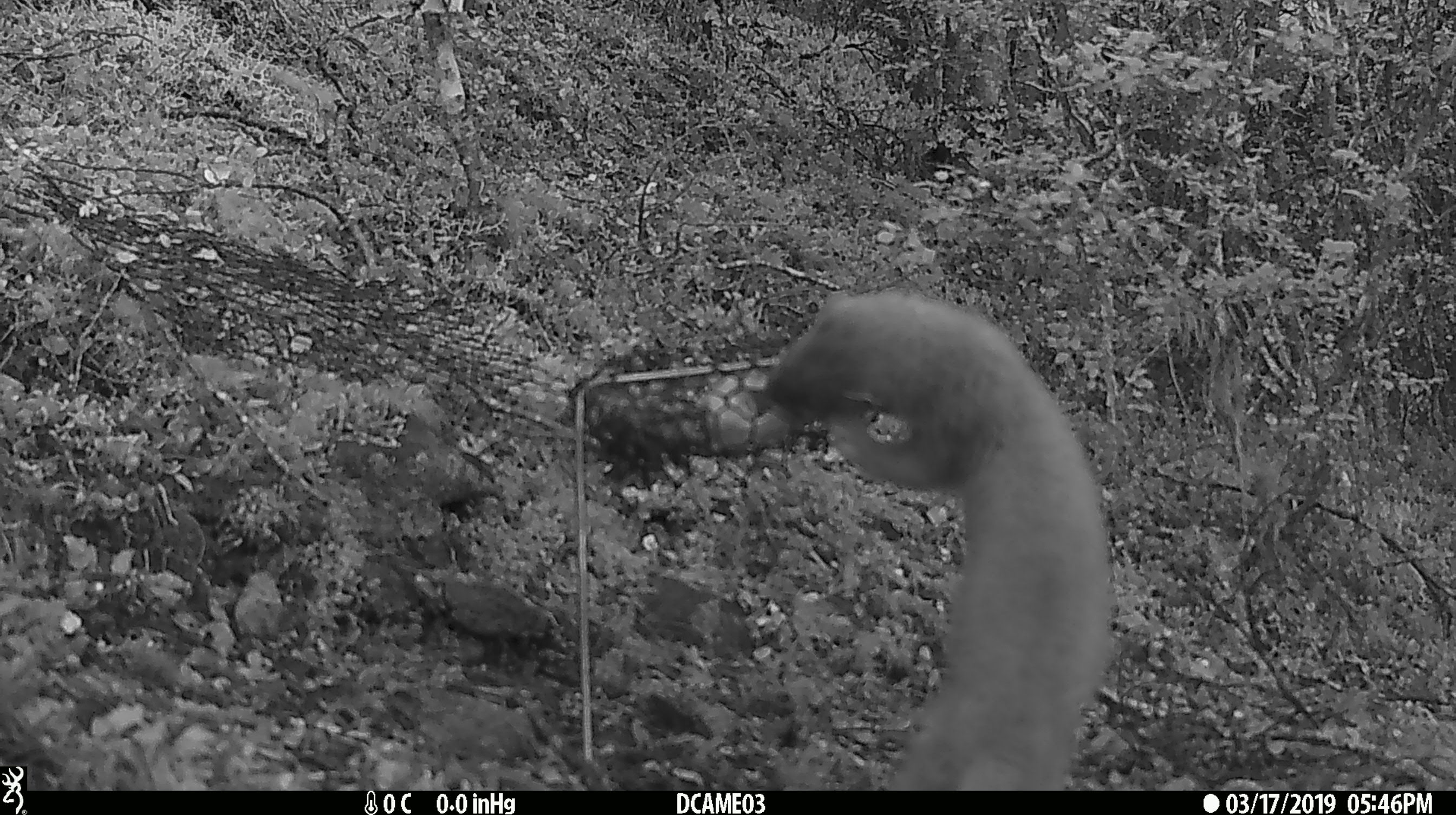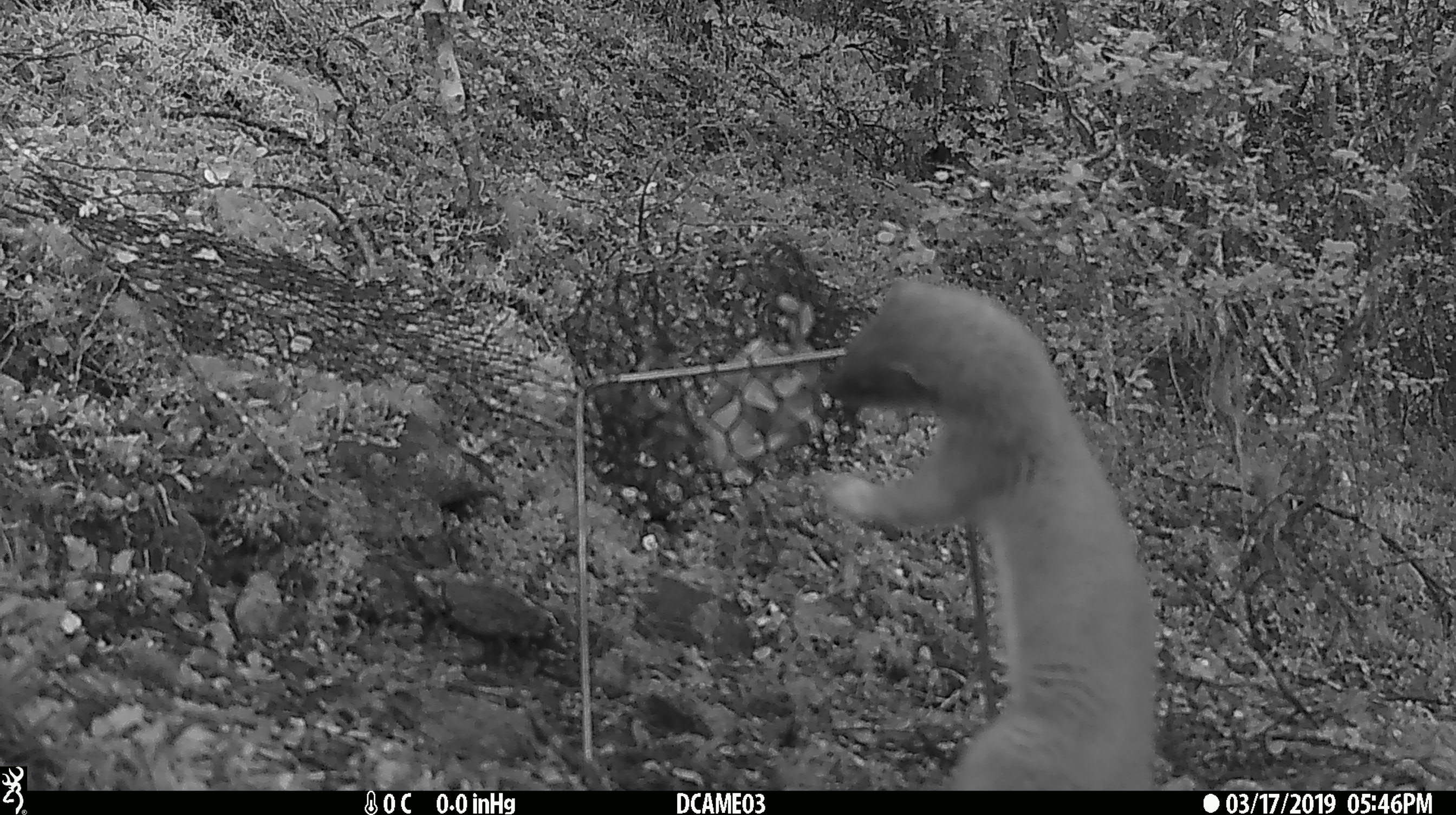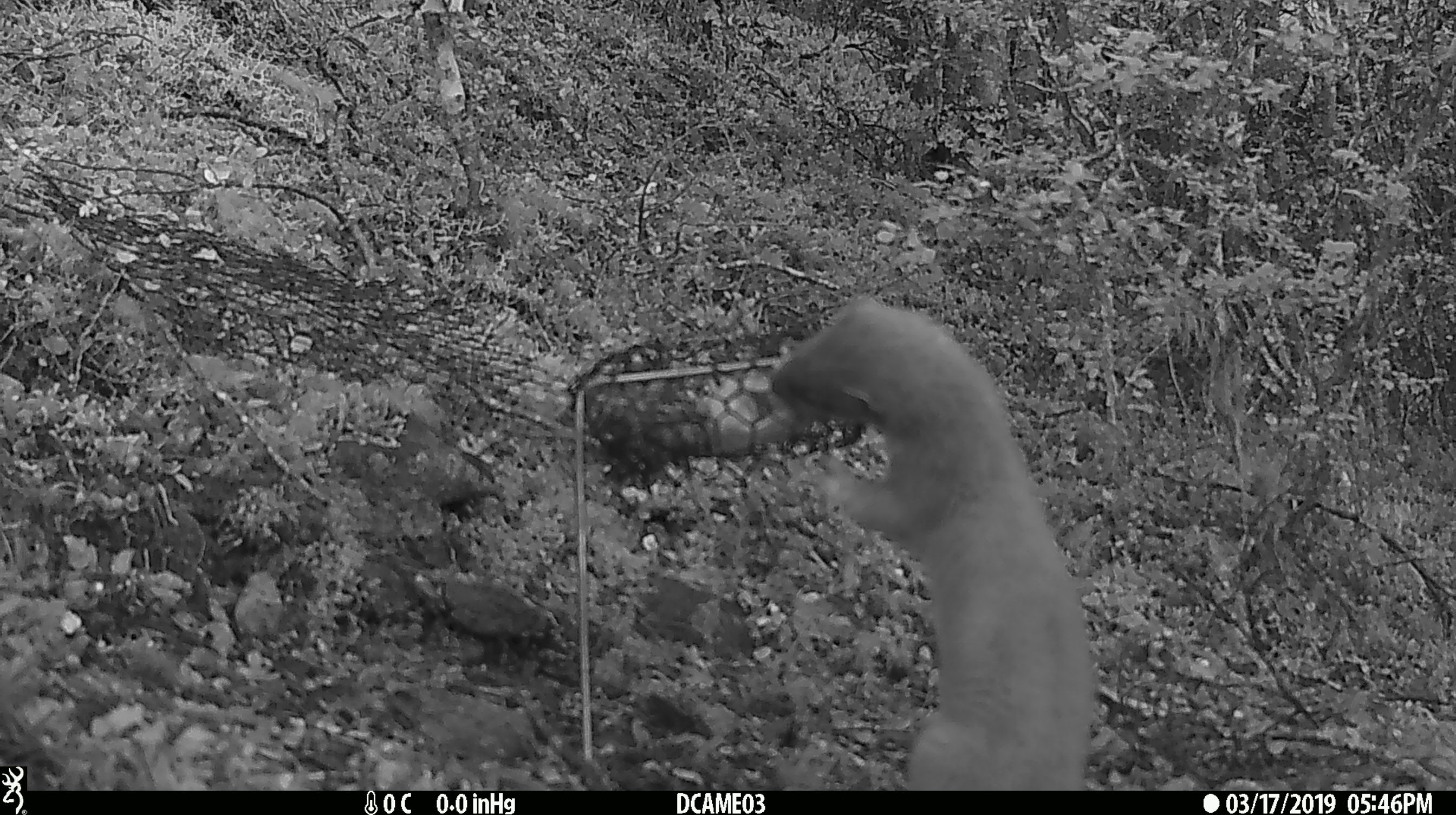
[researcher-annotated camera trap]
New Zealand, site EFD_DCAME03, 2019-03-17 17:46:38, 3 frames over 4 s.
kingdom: Animalia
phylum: Chordata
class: Mammalia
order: Carnivora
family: Mustelidae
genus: Mustela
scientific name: Mustela erminea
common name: stoat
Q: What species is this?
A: Stoat (Mustela erminea).